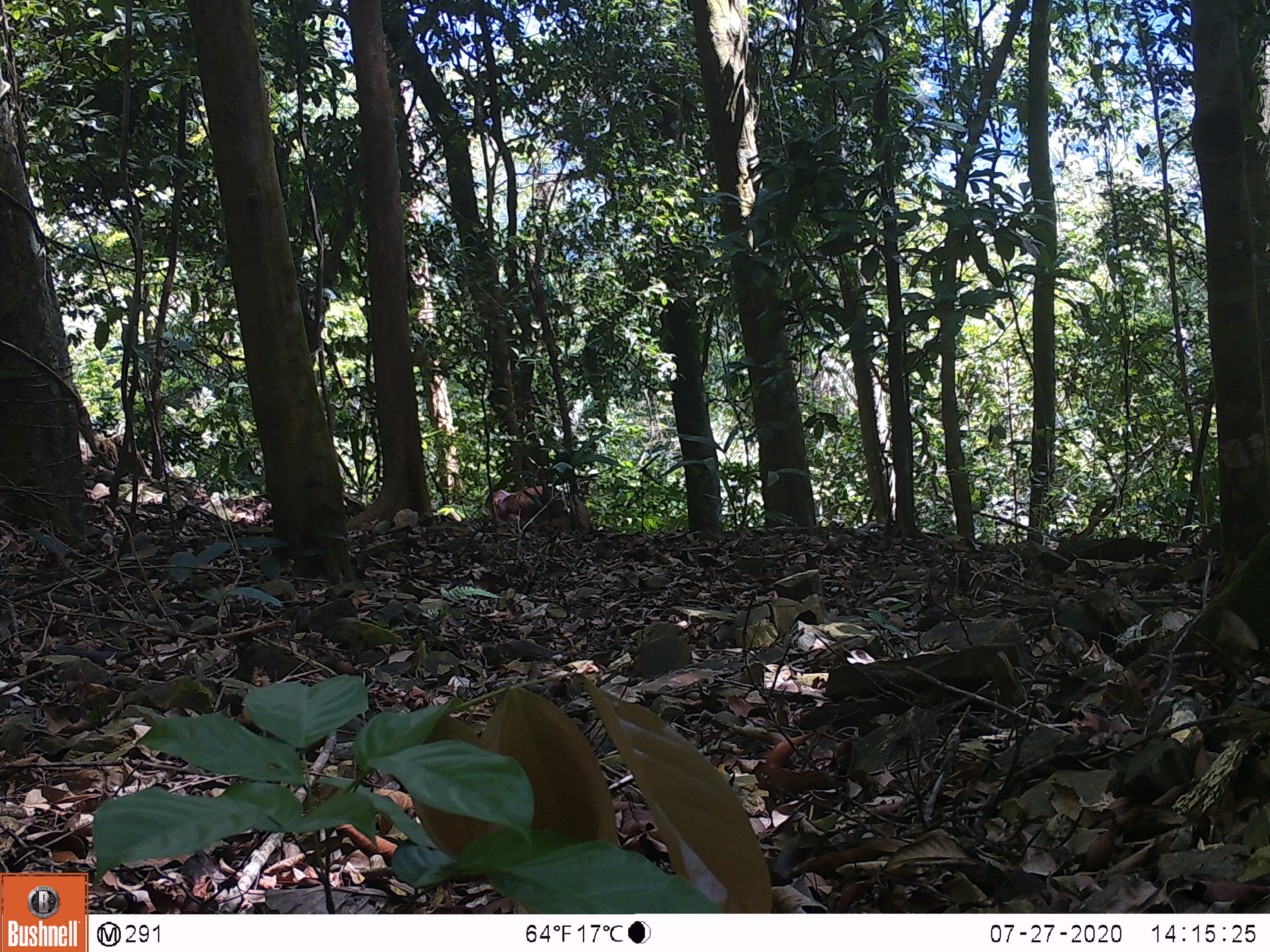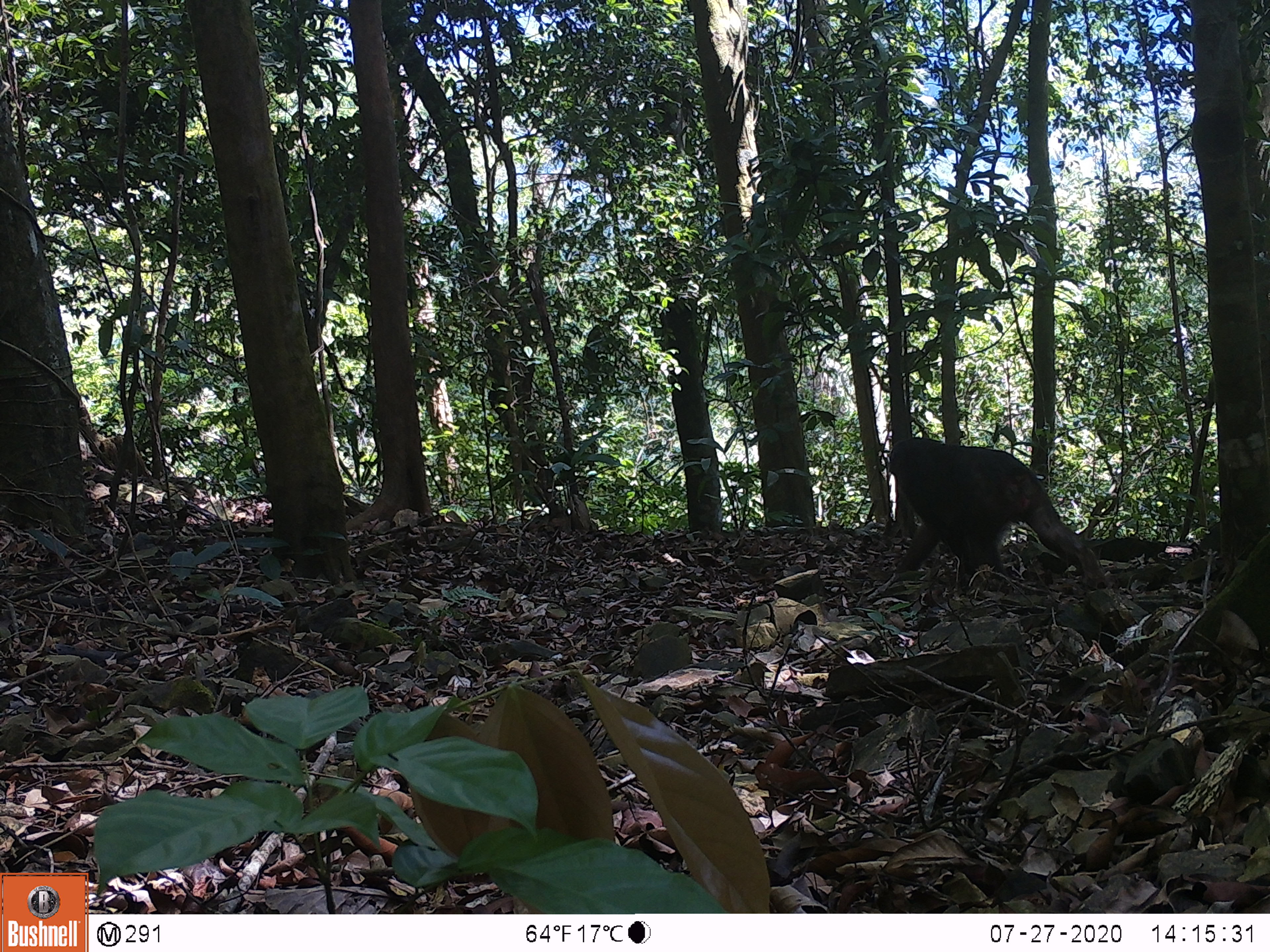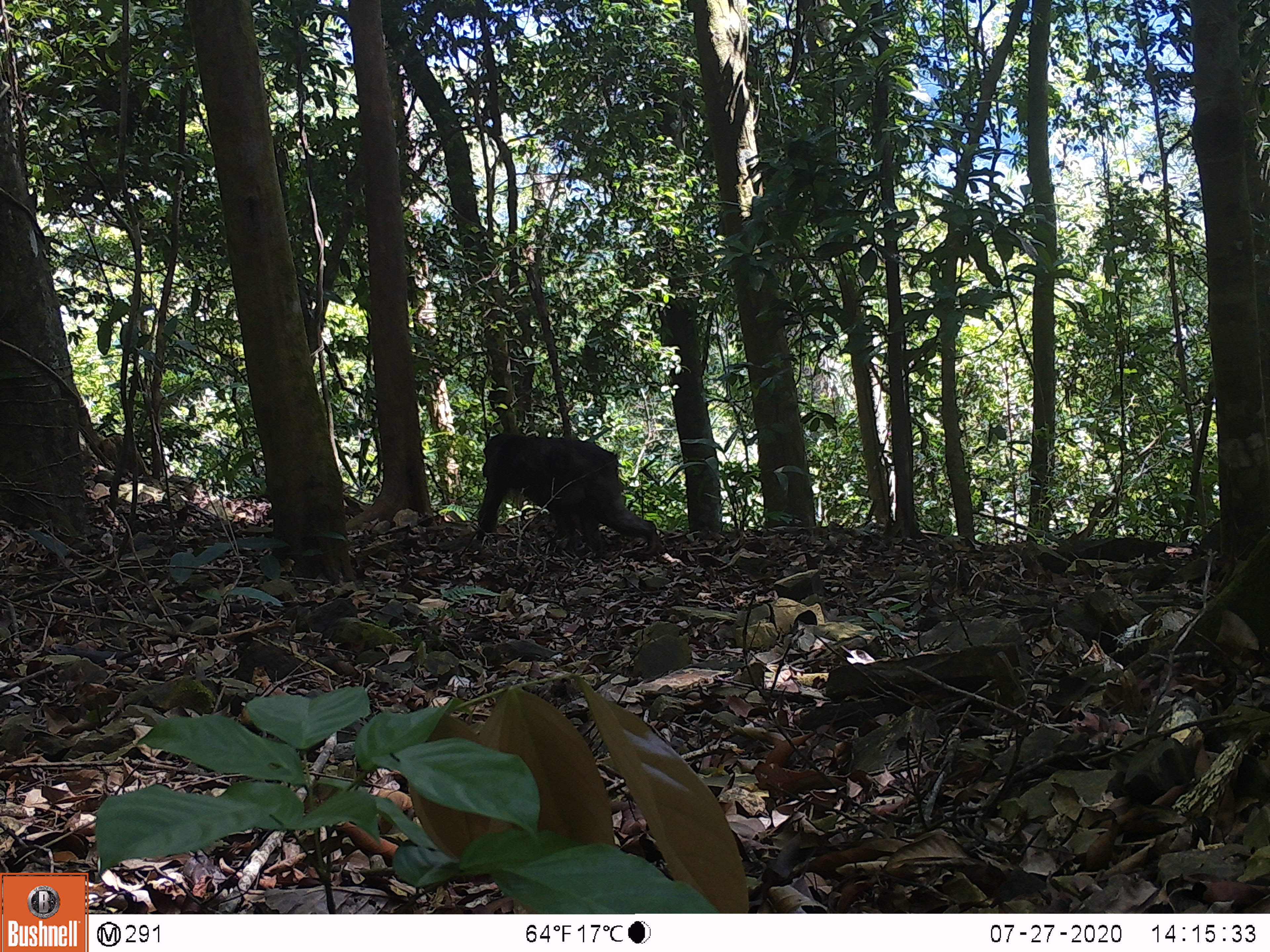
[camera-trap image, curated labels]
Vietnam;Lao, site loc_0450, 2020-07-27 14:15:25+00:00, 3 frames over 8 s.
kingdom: Animalia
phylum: Chordata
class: Mammalia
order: Primates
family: Cercopithecidae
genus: Macaca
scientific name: Macaca arctoides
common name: stump-tailed macaque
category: stump tailed macaque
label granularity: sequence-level